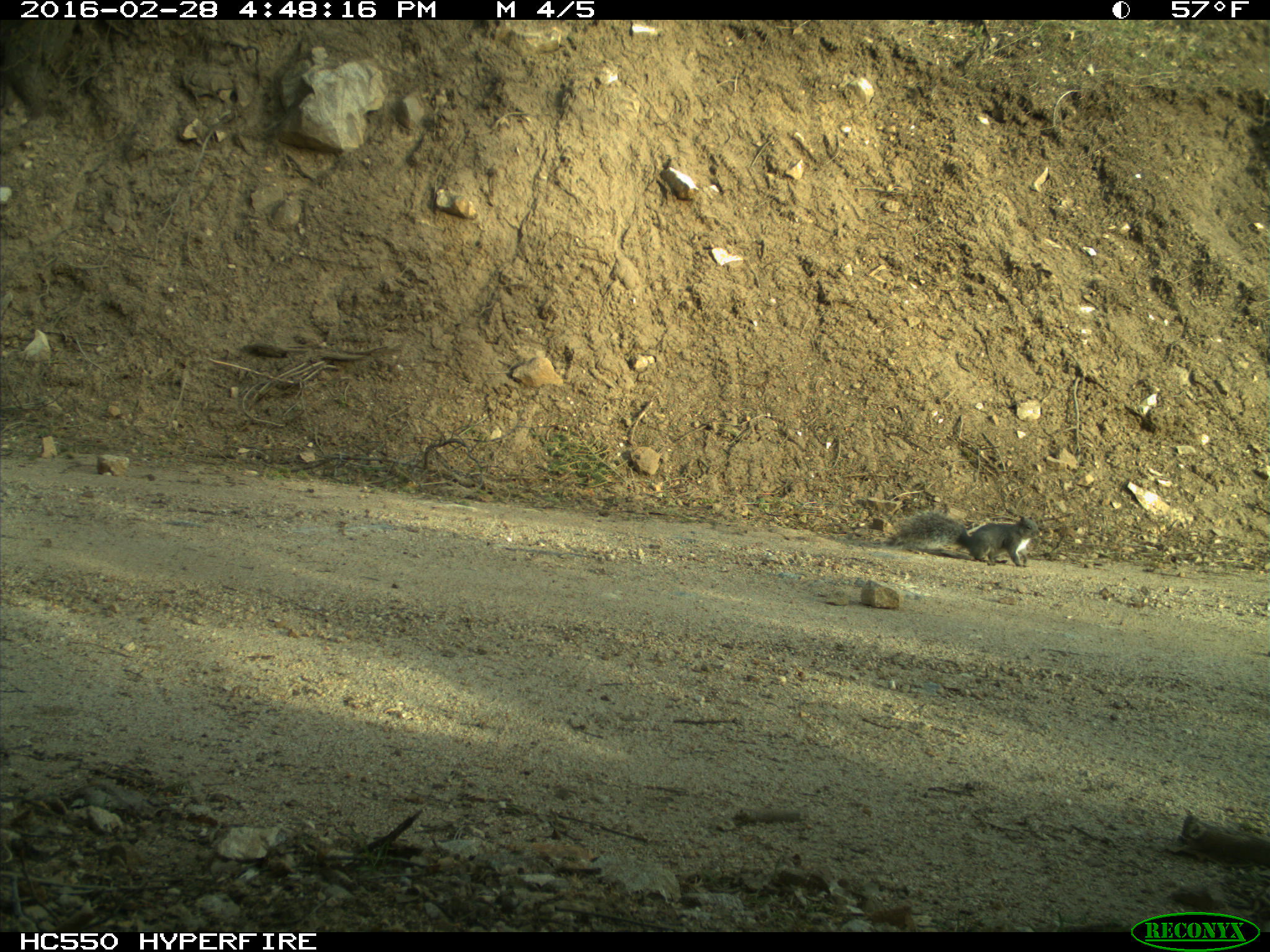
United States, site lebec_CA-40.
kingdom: Animalia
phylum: Chordata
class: Mammalia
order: Rodentia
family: Sciuridae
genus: Sciurus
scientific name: Sciurus carolinensis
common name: eastern gray squirrel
Sciurus carolinensis (eastern gray squirrel).